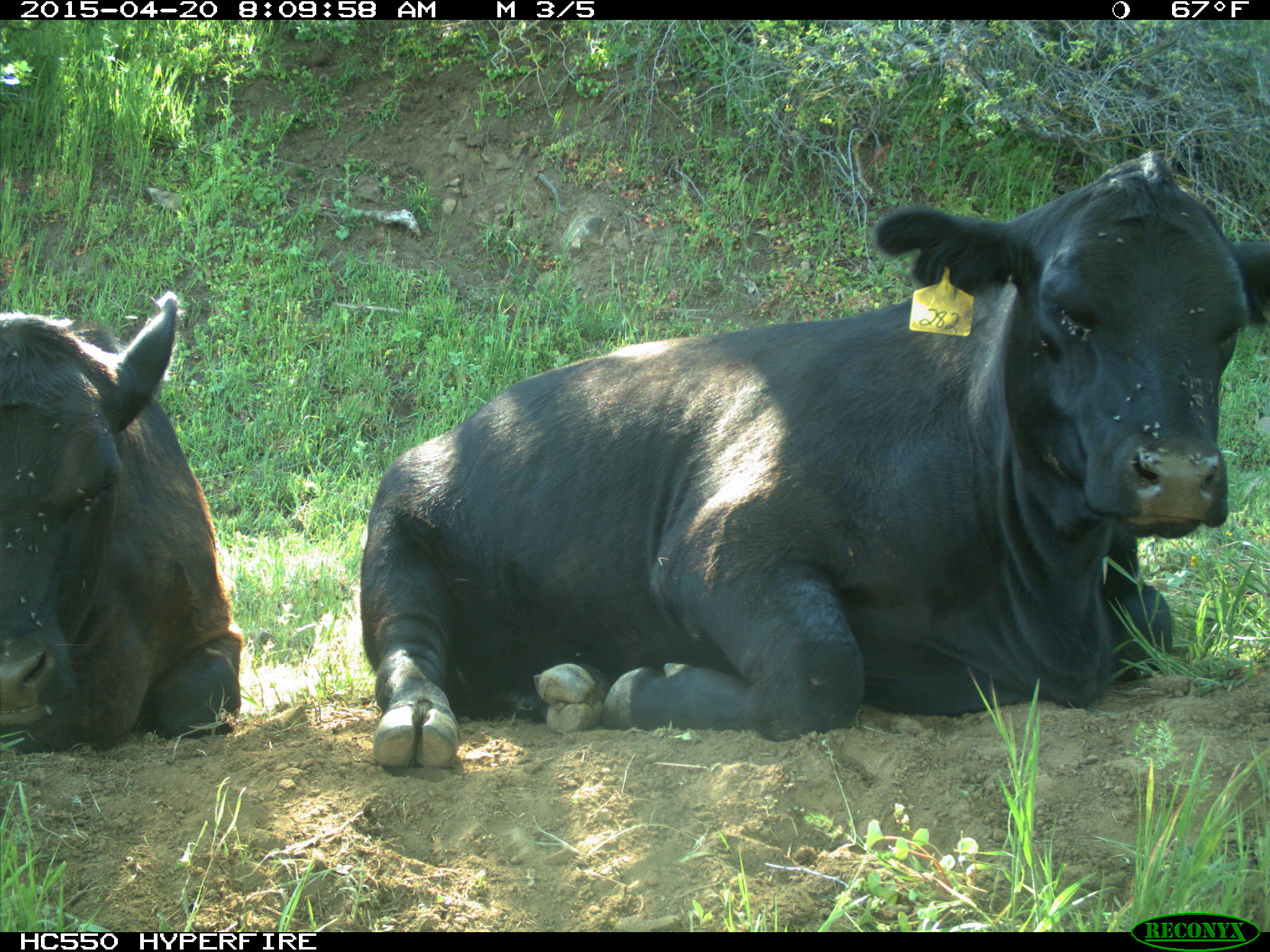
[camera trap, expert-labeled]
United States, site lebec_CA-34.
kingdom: Animalia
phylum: Chordata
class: Mammalia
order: Artiodactyla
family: Bovidae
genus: Bos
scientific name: Bos taurus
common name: domestic cow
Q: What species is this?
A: Bos taurus (domestic cow).